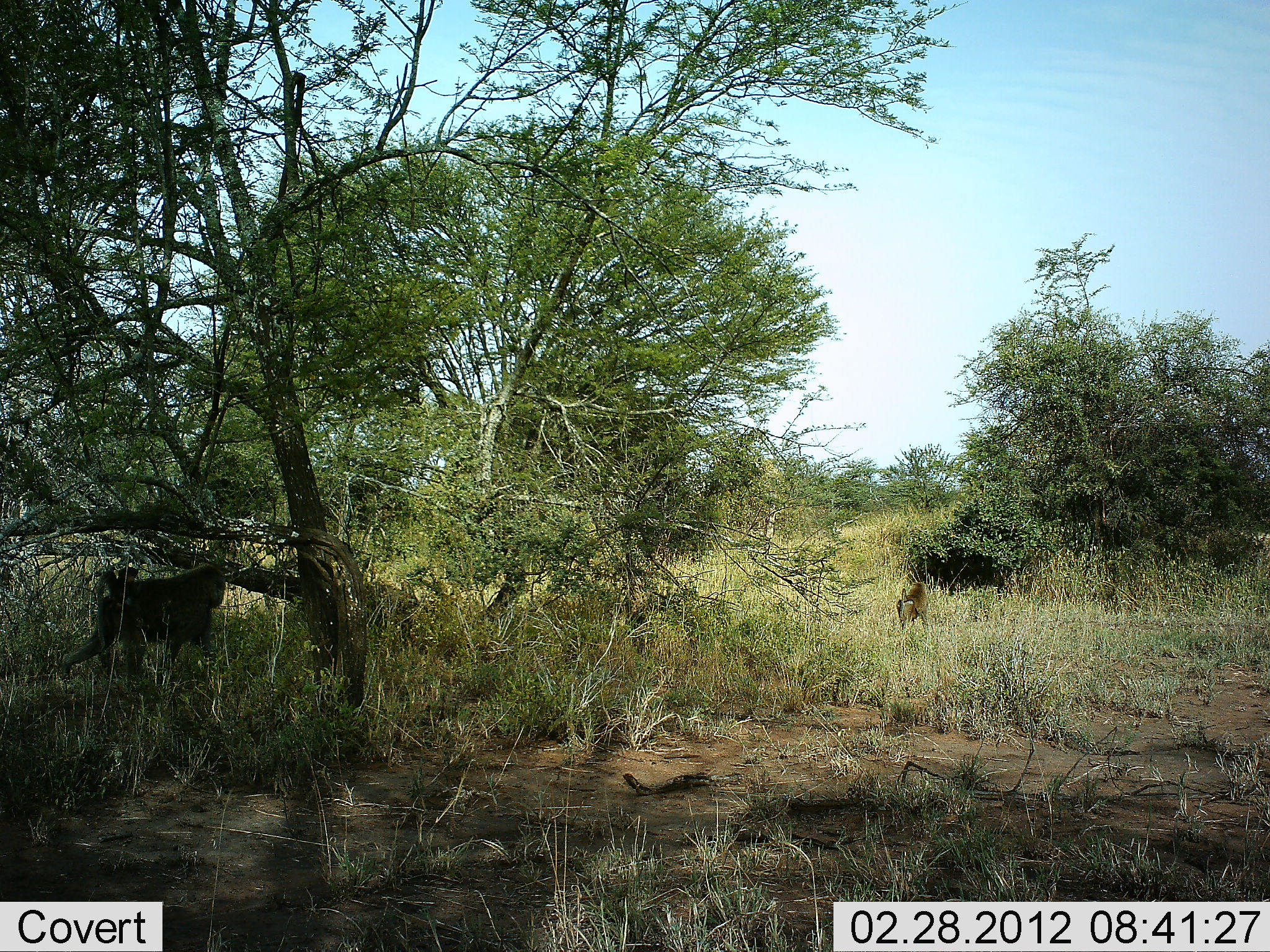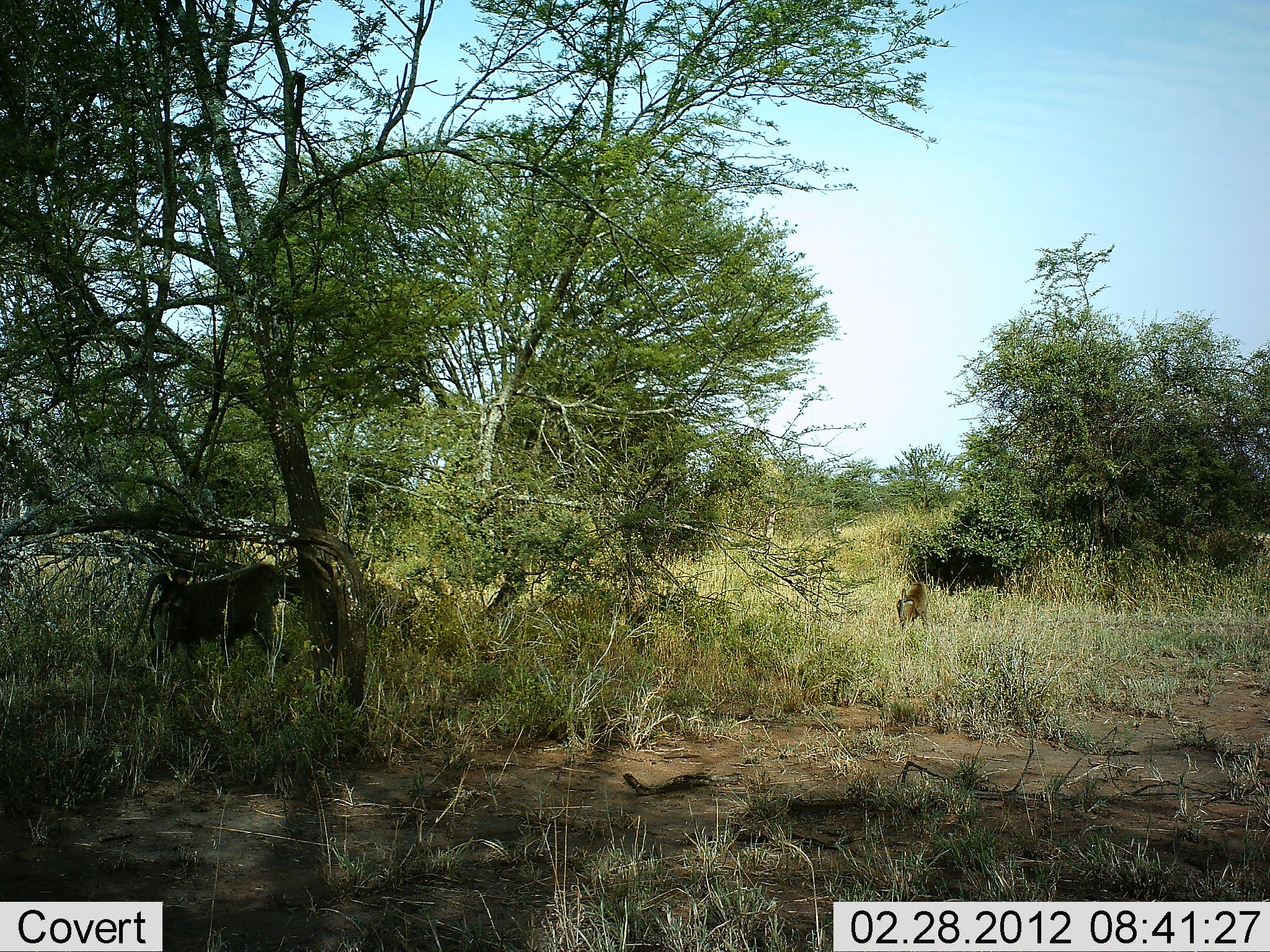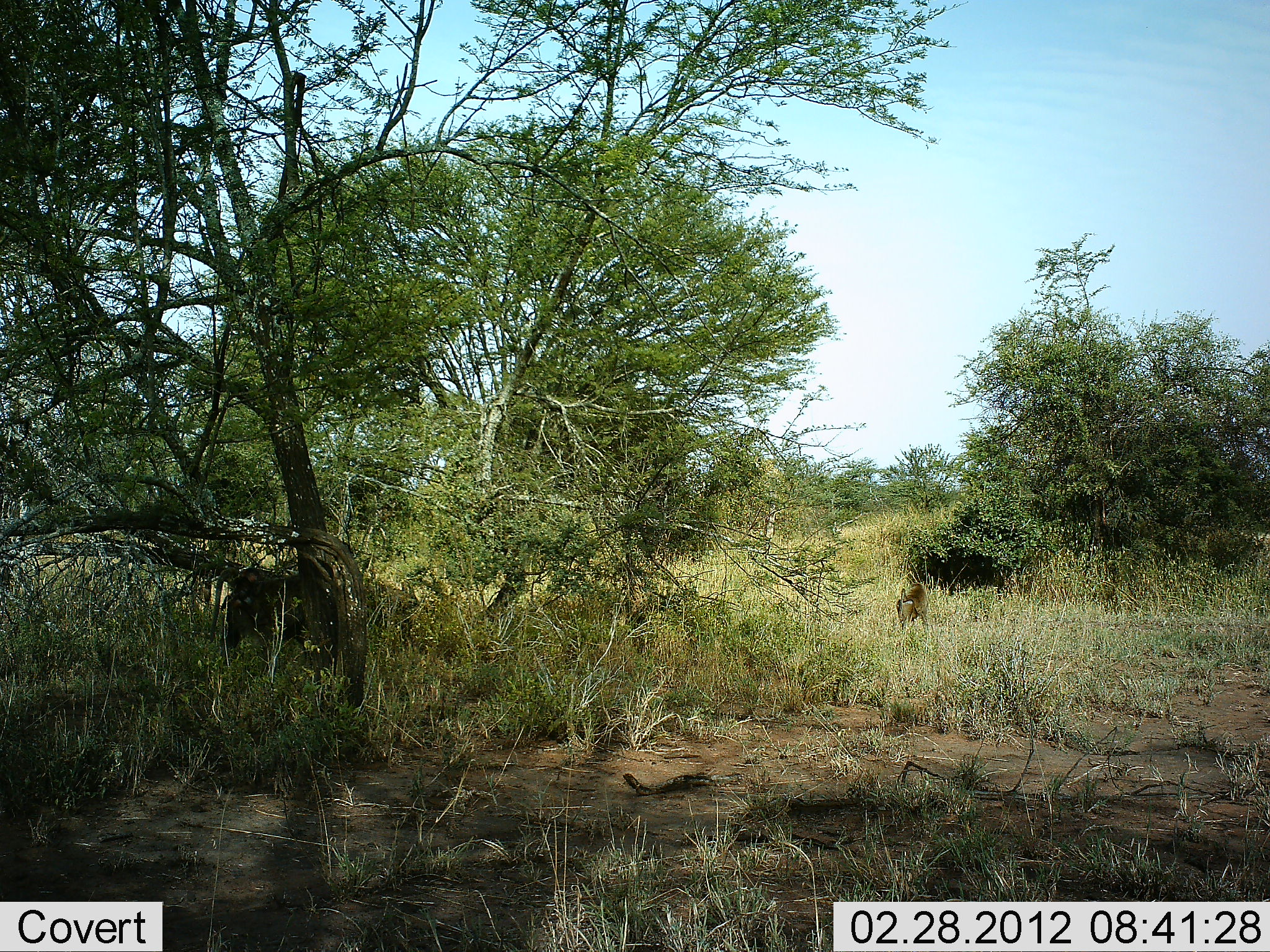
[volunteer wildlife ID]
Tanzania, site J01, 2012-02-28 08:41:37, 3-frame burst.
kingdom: Animalia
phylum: Chordata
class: Mammalia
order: Primates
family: Cercopithecidae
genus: Papio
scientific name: Papio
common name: baboon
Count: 2.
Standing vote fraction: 19%.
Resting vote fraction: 5%.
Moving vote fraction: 100%.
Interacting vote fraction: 0%.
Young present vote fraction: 5%.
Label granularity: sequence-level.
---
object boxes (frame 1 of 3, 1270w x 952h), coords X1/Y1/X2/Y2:
animal: 59/566/226/685; 896/582/930/634; 114/566/138/586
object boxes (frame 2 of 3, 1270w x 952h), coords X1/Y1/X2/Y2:
animal: 128/563/284/678; 149/569/192/640; 893/580/931/632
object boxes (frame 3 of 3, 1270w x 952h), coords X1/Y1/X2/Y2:
animal: 209/565/300/664; 895/581/930/633; 223/564/260/611